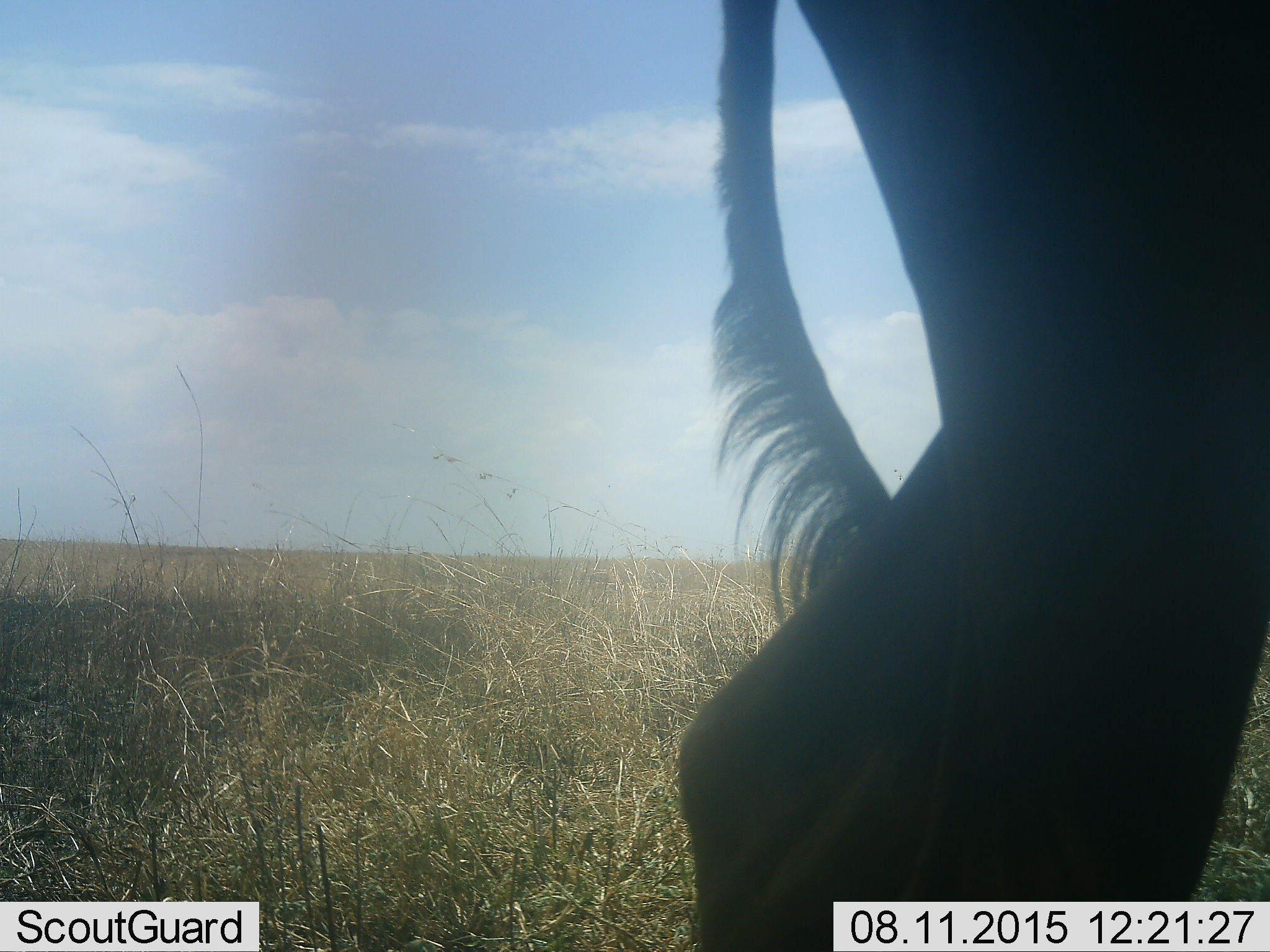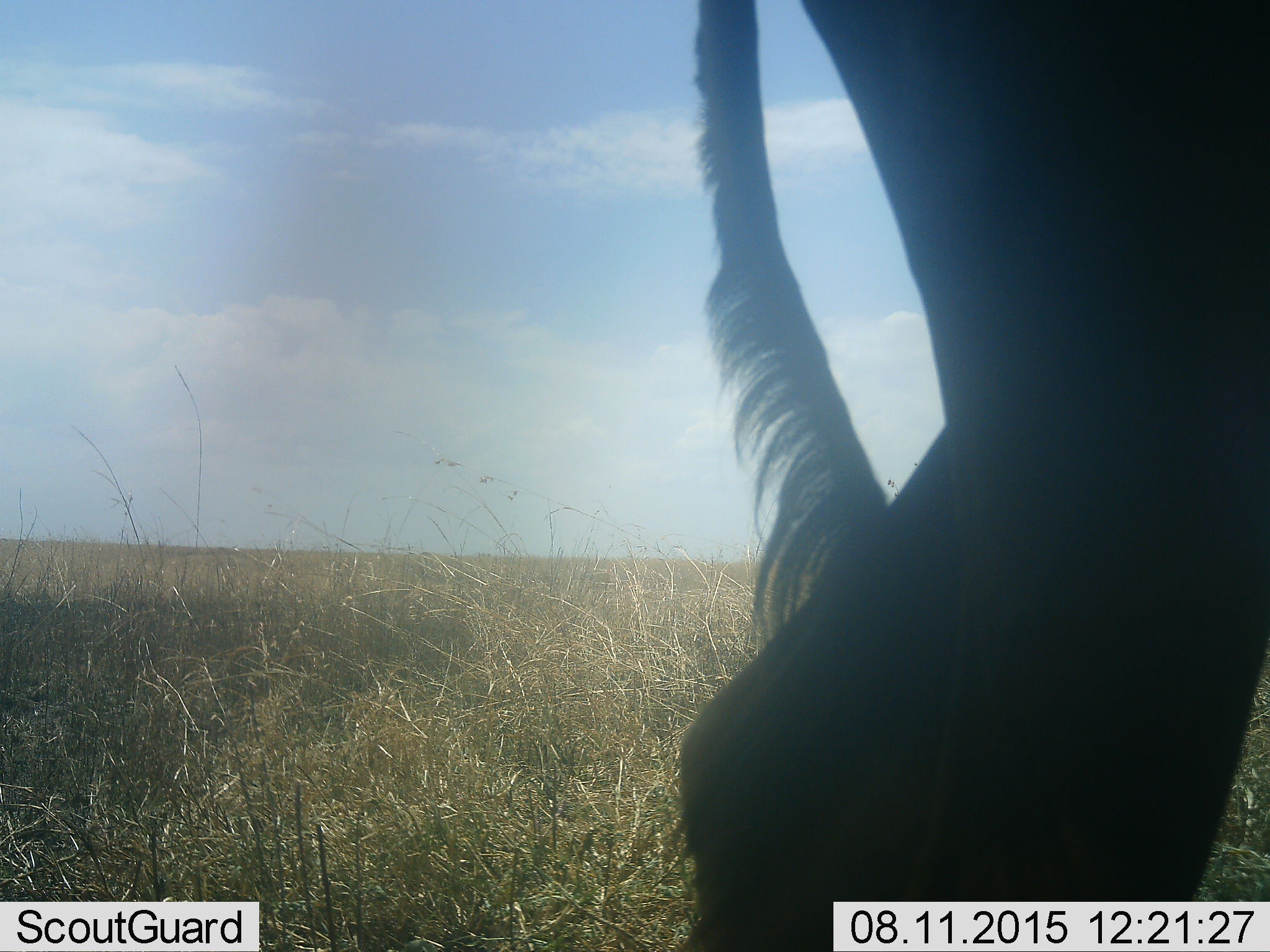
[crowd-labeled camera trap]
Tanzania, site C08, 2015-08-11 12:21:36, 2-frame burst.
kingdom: Animalia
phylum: Chordata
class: Mammalia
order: Artiodactyla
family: Bovidae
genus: Connochaetes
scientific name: Connochaetes taurinus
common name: blue wildebeest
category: wildebeest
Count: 1.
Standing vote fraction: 80%.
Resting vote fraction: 0%.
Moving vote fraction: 20%.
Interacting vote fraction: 0%.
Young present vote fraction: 0%.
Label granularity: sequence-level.